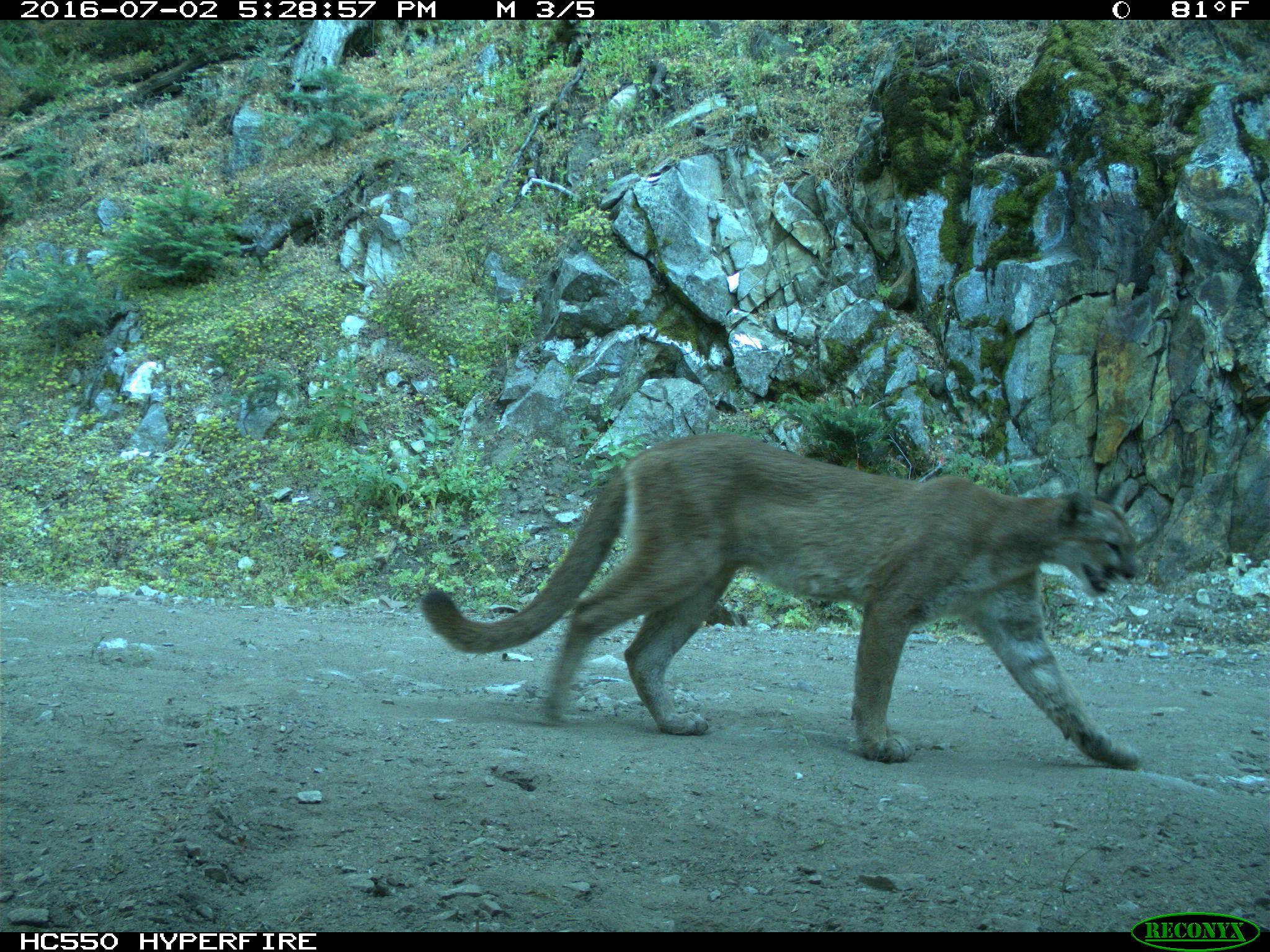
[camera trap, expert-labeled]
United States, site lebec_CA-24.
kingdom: Animalia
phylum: Chordata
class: Mammalia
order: Carnivora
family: Felidae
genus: Puma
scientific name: Puma concolor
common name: mountain lion